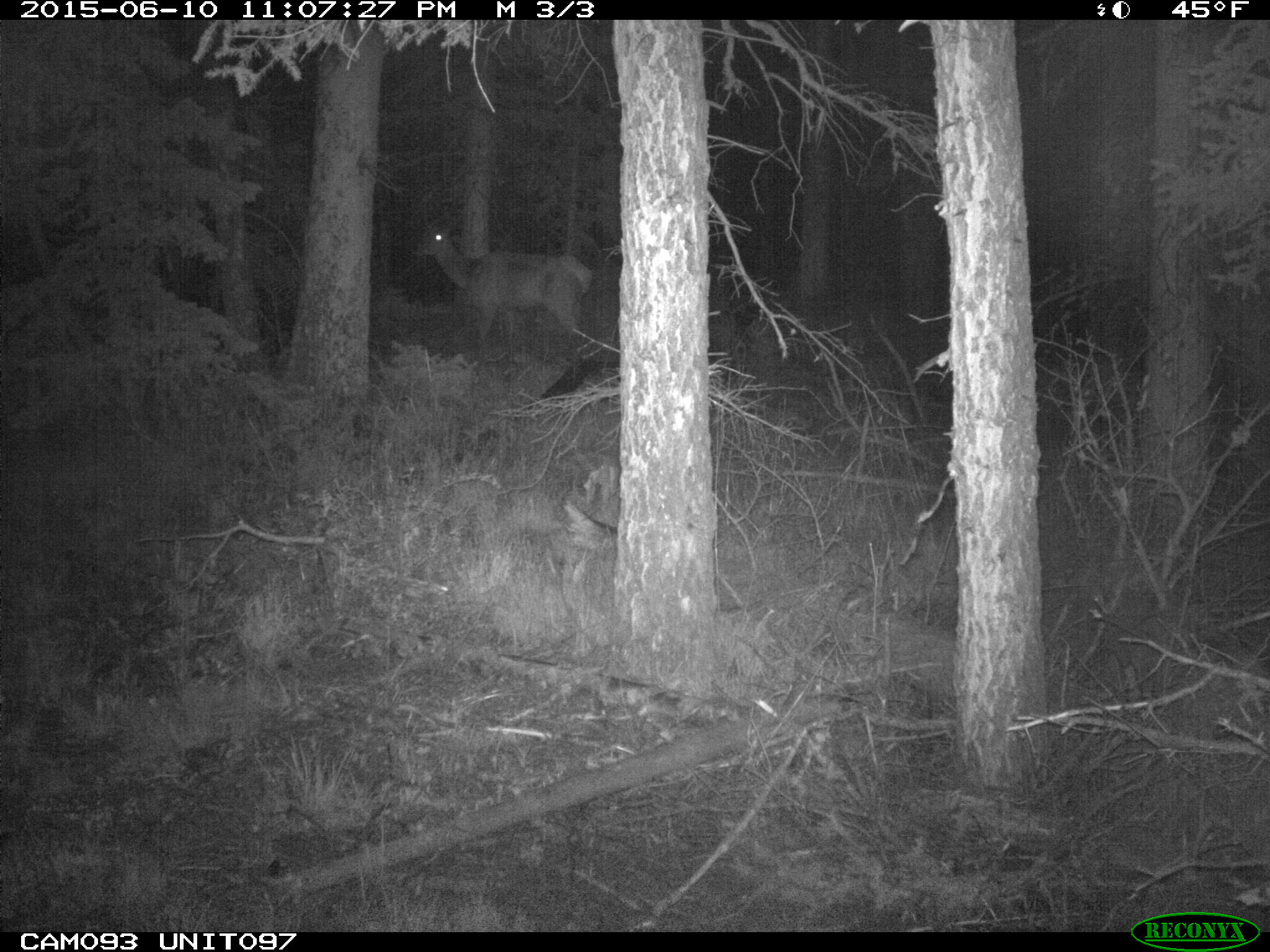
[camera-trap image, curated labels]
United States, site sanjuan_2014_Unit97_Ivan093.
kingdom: Animalia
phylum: Chordata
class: Mammalia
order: Artiodactyla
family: Cervidae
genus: Cervus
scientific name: Cervus elaphus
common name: red deer